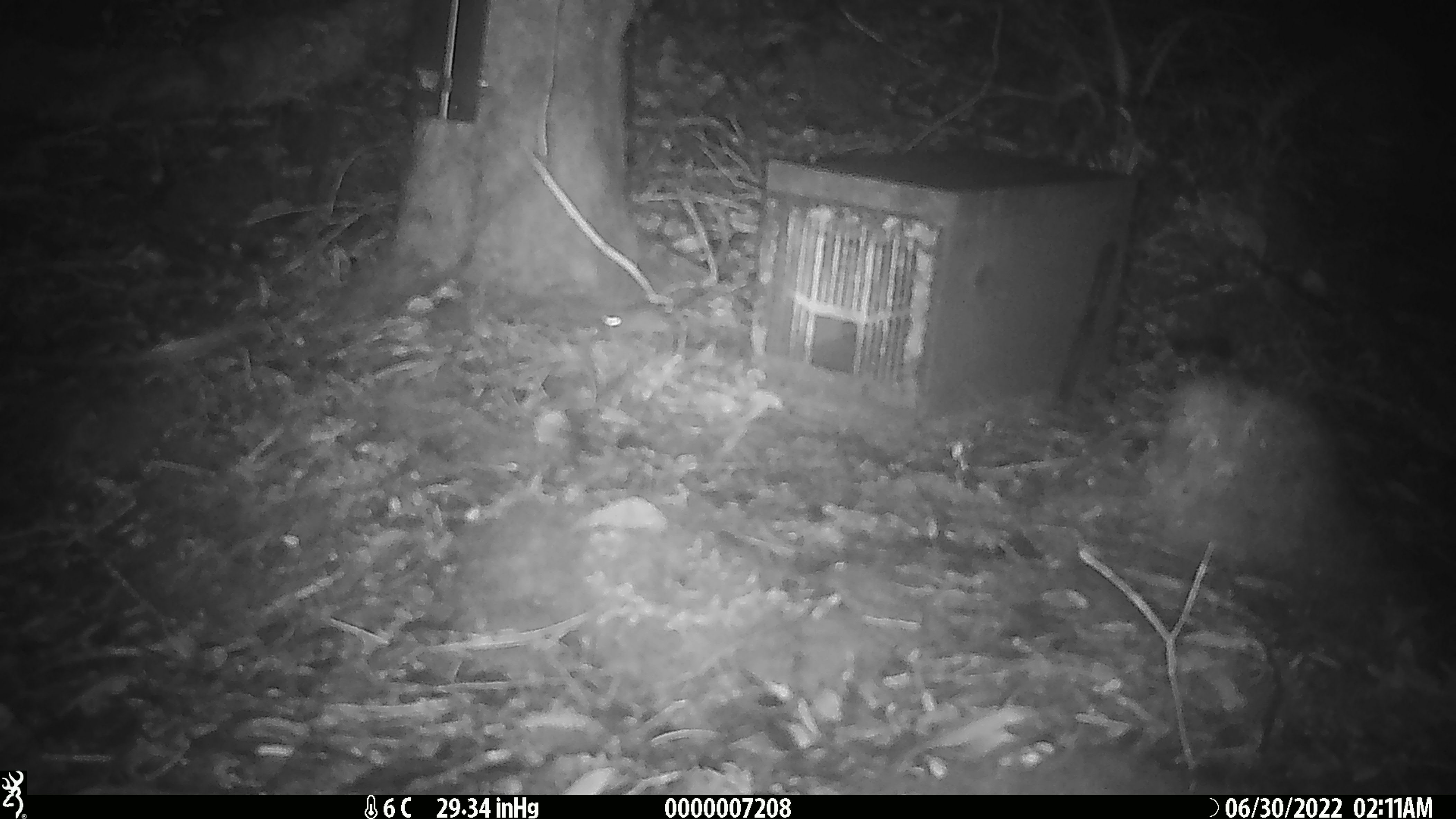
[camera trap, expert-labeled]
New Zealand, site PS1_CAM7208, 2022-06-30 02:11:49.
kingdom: Animalia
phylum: Chordata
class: Mammalia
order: Rodentia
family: Muridae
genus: Mus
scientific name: Mus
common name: mouse